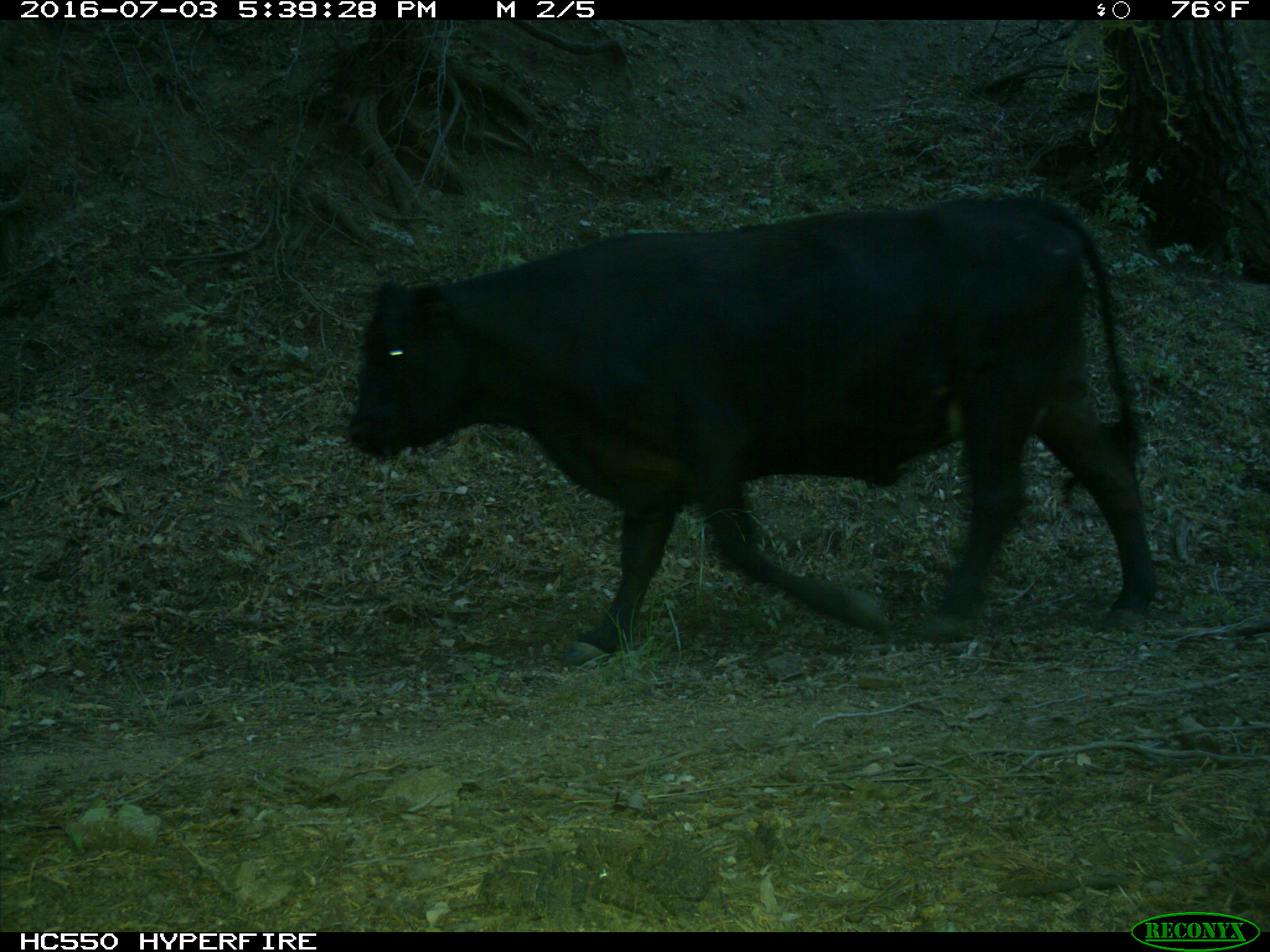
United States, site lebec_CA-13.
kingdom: Animalia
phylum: Chordata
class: Mammalia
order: Artiodactyla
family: Bovidae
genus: Bos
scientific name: Bos taurus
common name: domestic cow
Bos taurus (domestic cow).